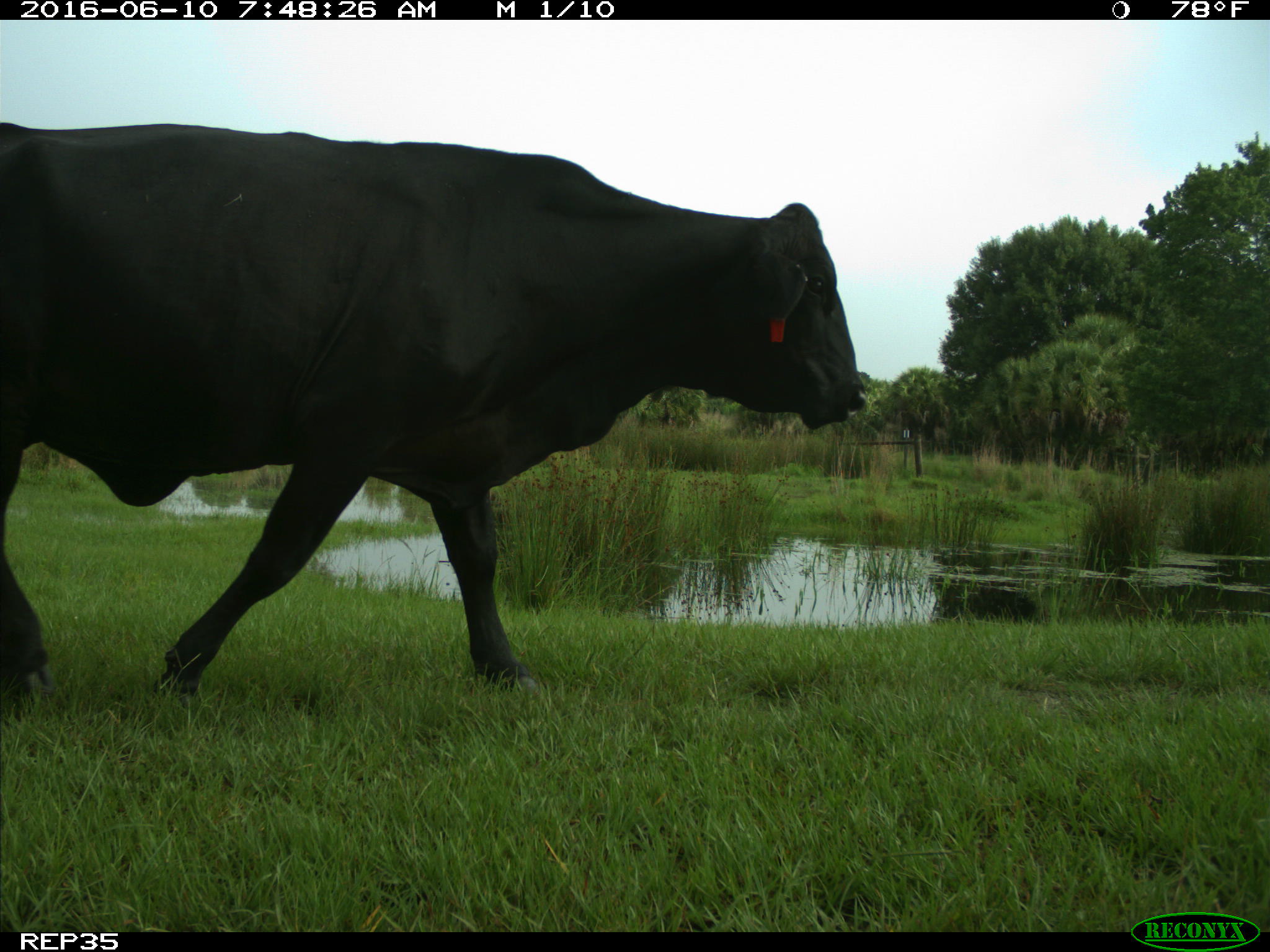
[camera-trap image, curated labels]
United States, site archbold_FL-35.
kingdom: Animalia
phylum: Chordata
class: Mammalia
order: Artiodactyla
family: Bovidae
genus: Bos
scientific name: Bos taurus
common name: domestic cow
Bos taurus (domestic cow).